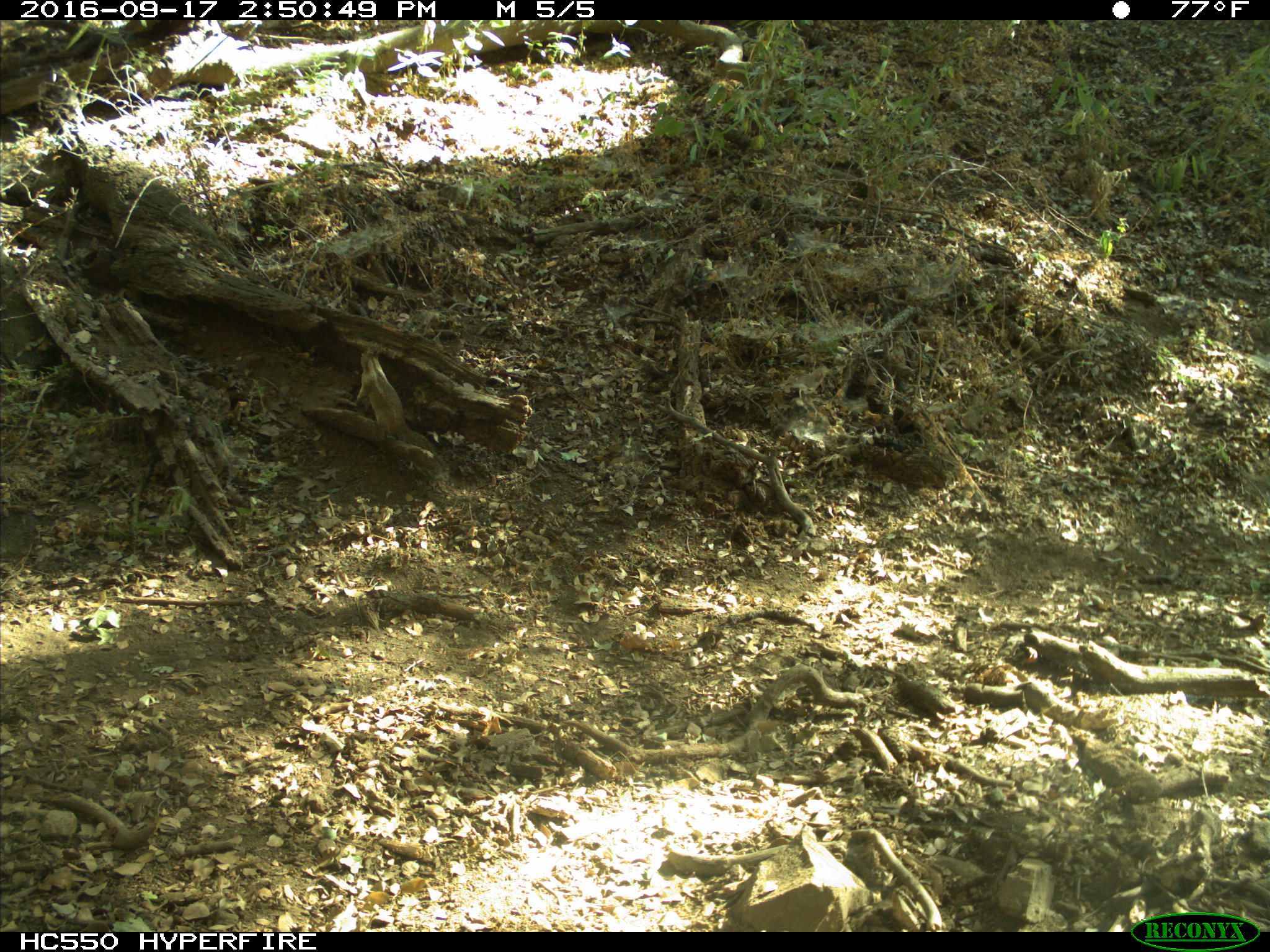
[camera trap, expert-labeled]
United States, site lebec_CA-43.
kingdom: Animalia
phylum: Chordata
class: Mammalia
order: Rodentia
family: Sciuridae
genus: Otospermophilus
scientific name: Otospermophilus beecheyi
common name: california ground squirrel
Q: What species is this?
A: Otospermophilus beecheyi (california ground squirrel).